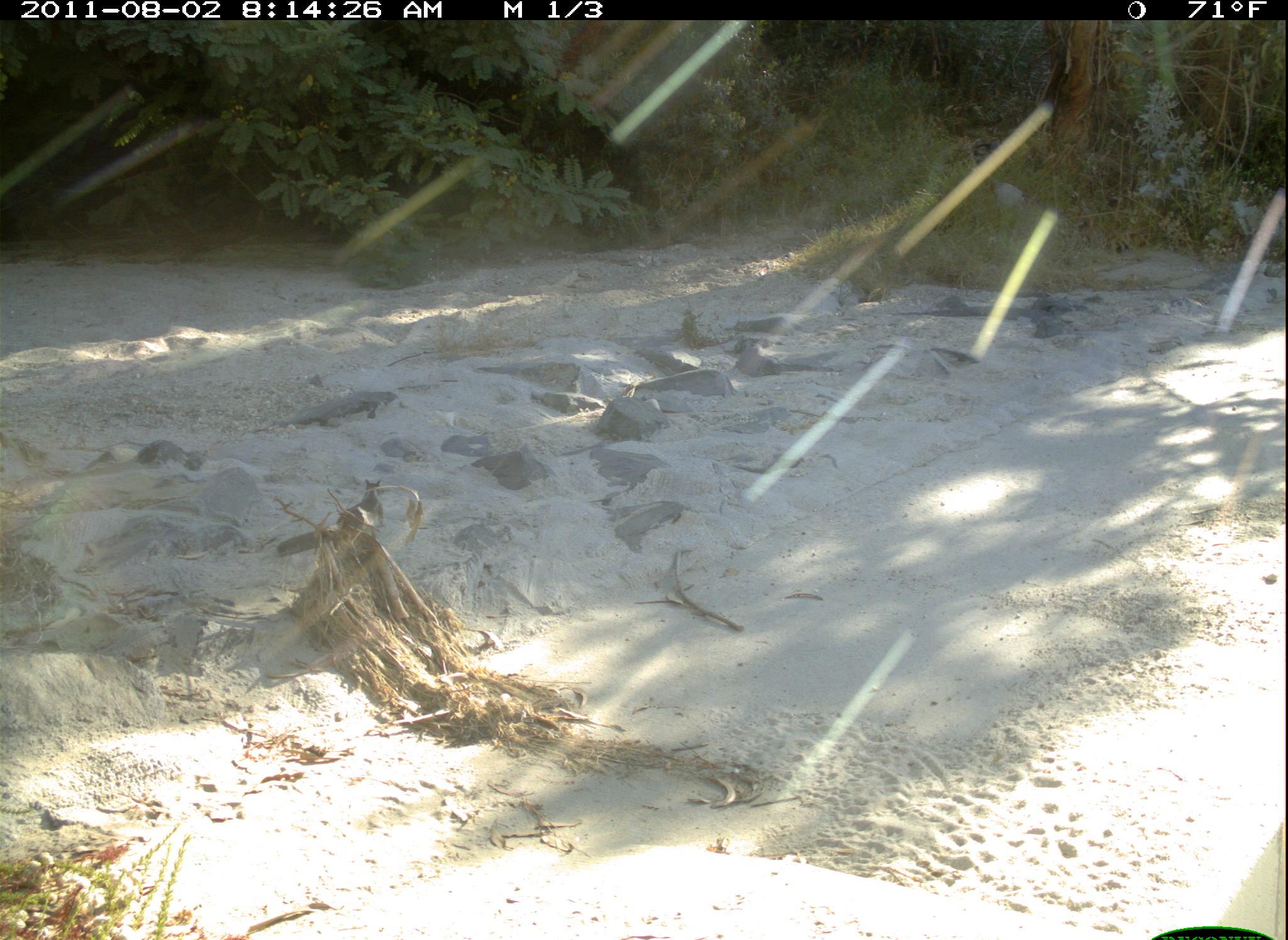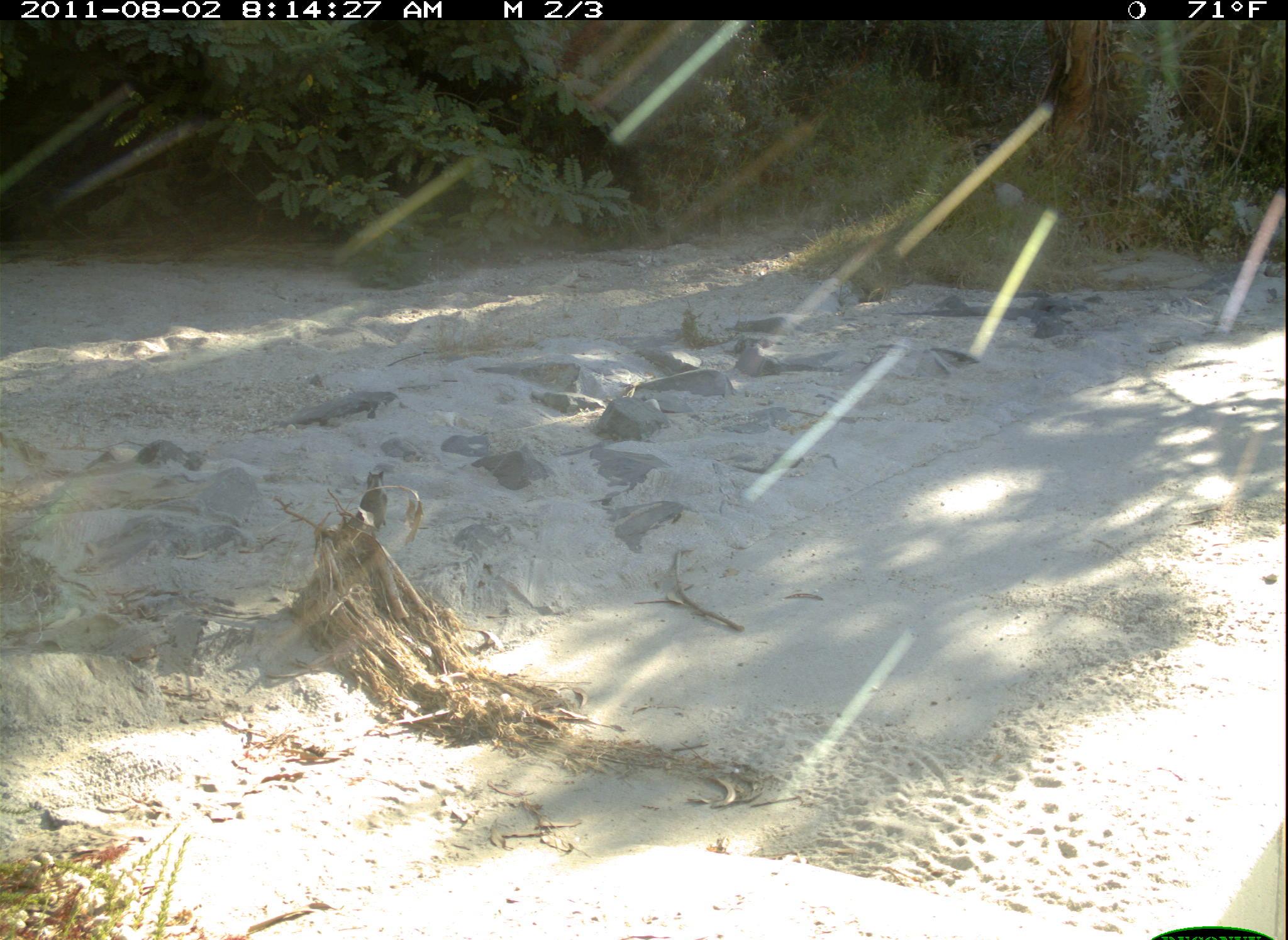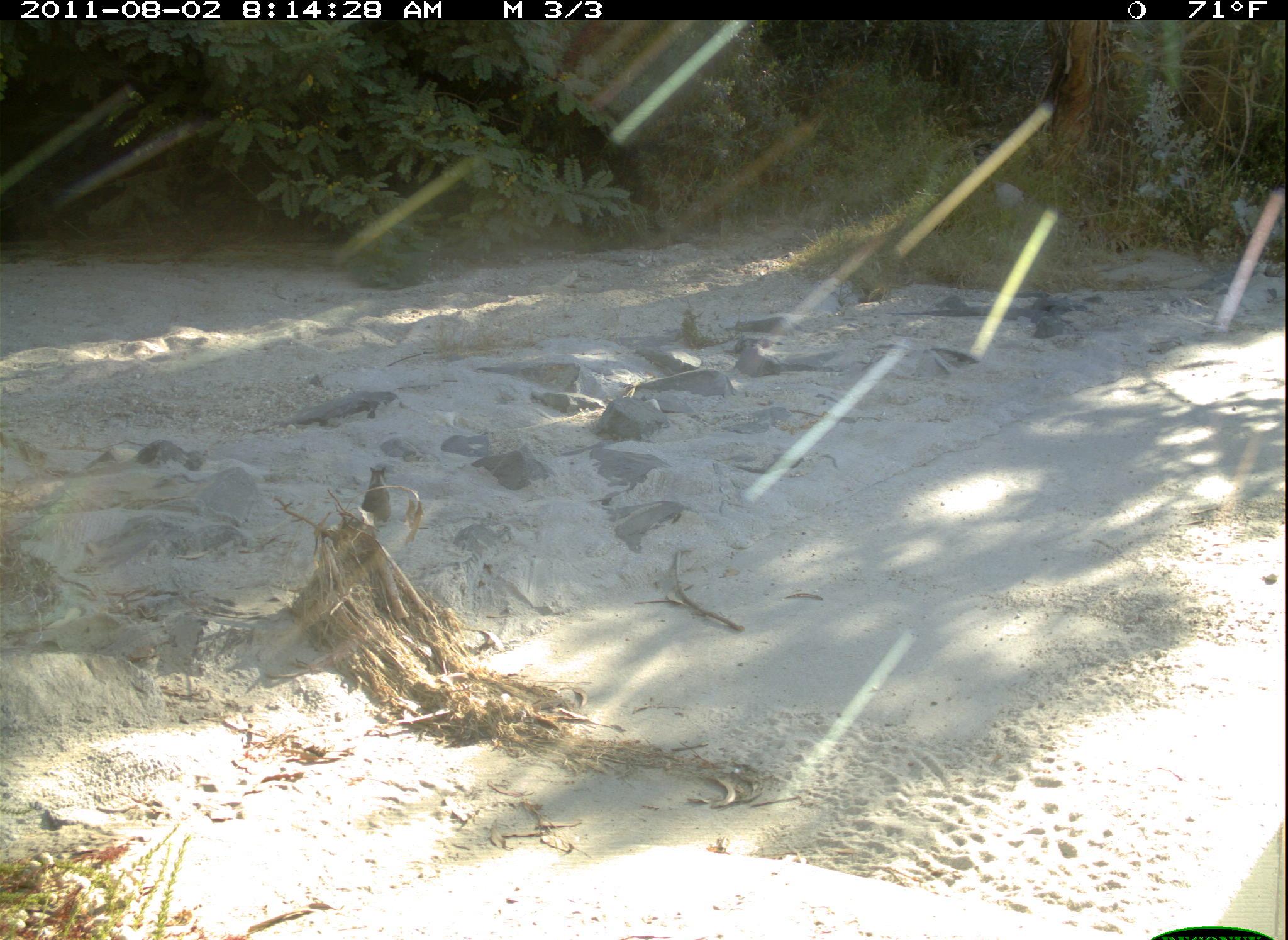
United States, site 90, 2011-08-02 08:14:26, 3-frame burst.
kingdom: Animalia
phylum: Chordata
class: Mammalia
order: Rodentia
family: Sciuridae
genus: Sciurus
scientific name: Sciurus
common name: squirrel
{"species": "squirrel (Sciurus)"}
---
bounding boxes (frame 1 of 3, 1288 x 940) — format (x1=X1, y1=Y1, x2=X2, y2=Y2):
squirrel: (x1=270, y1=474, x2=404, y2=561)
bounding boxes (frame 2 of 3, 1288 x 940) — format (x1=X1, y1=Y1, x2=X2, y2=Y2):
squirrel: (x1=342, y1=464, x2=398, y2=548)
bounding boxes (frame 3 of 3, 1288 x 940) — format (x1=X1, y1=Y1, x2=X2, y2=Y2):
squirrel: (x1=354, y1=459, x2=401, y2=536)